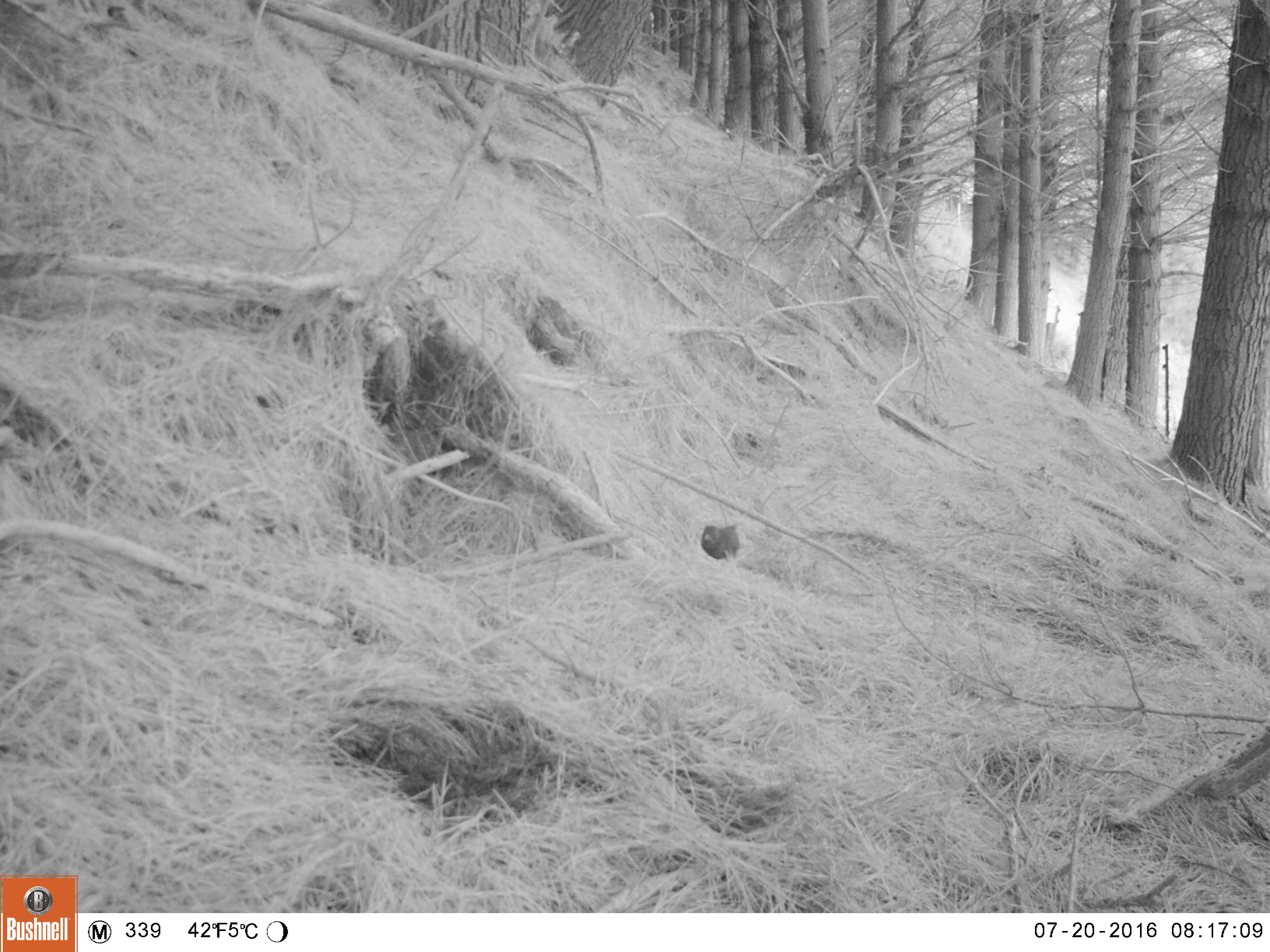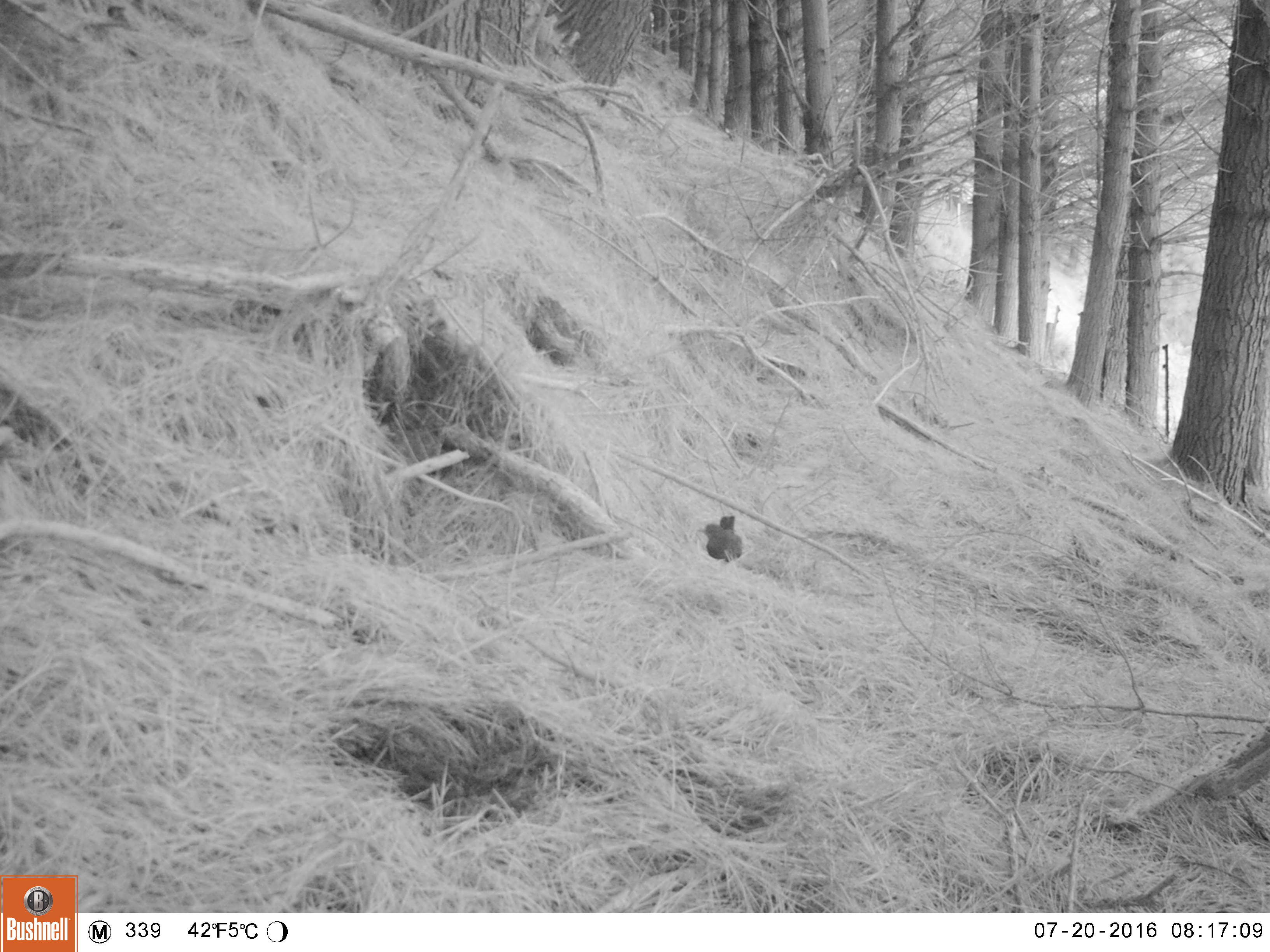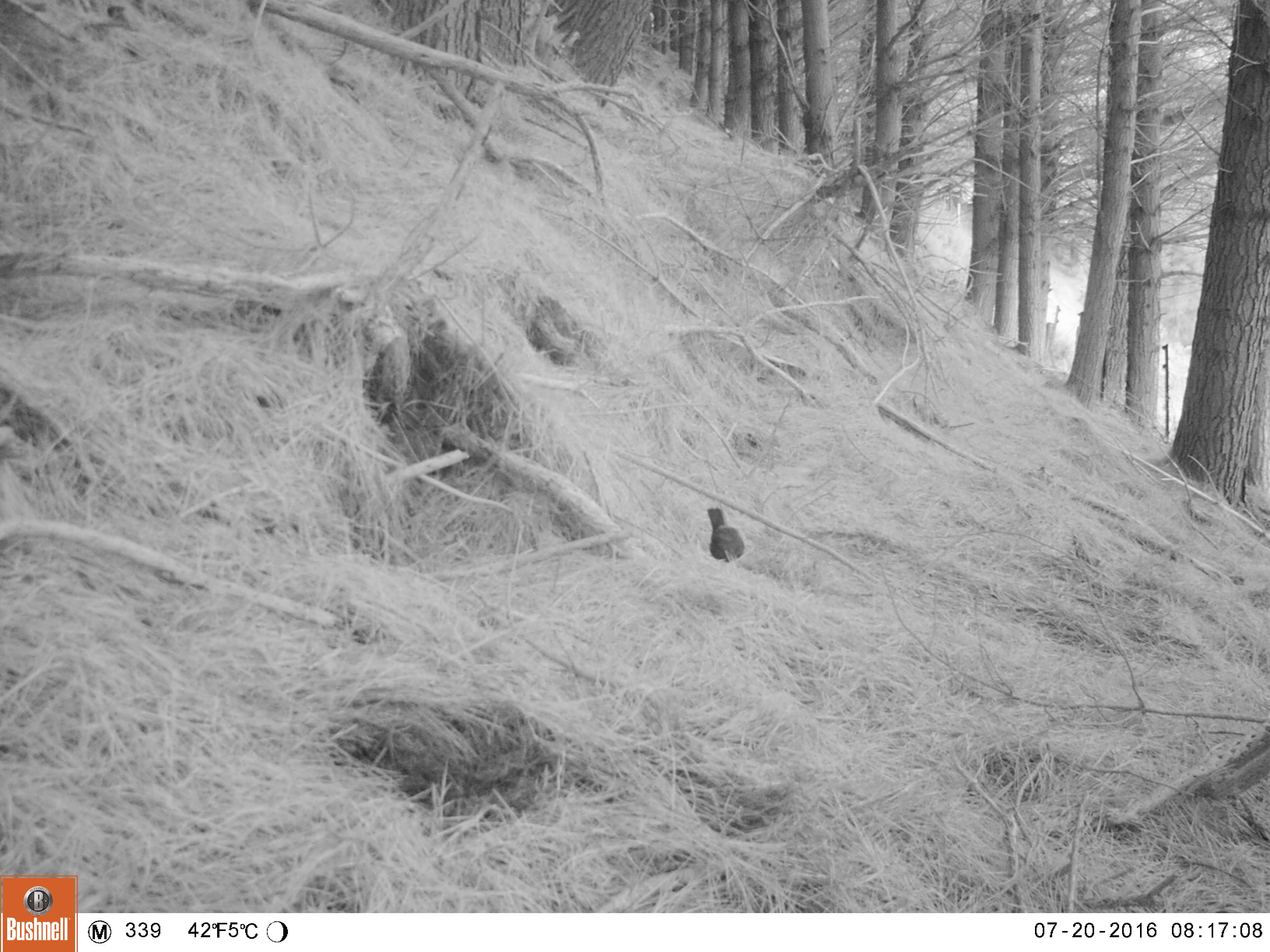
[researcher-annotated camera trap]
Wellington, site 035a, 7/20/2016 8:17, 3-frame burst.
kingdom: Animalia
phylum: Chordata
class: Aves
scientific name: Aves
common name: bird